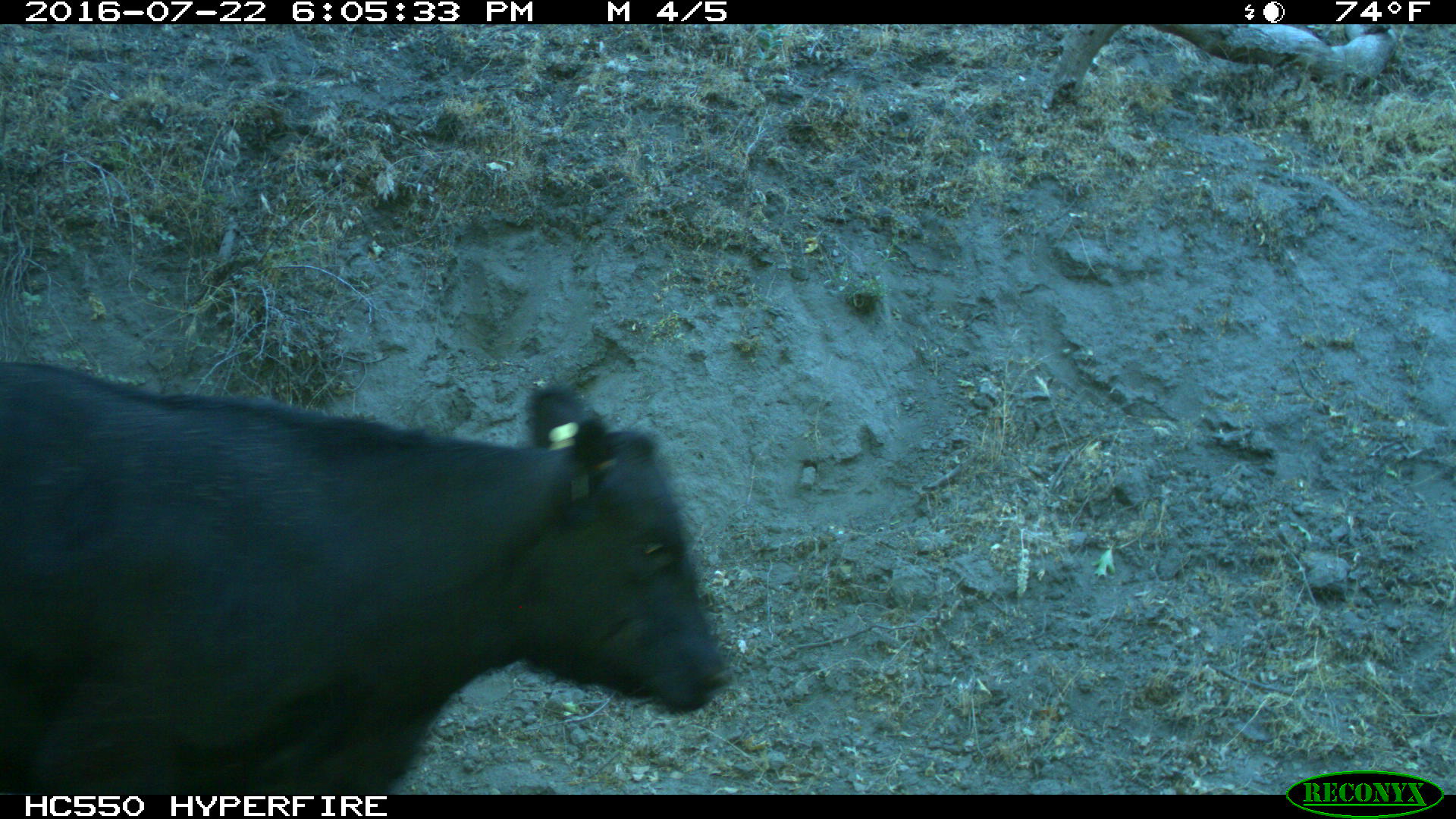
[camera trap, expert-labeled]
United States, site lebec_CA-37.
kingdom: Animalia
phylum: Chordata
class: Mammalia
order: Artiodactyla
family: Bovidae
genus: Bos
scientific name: Bos taurus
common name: domestic cow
Bos taurus (domestic cow).